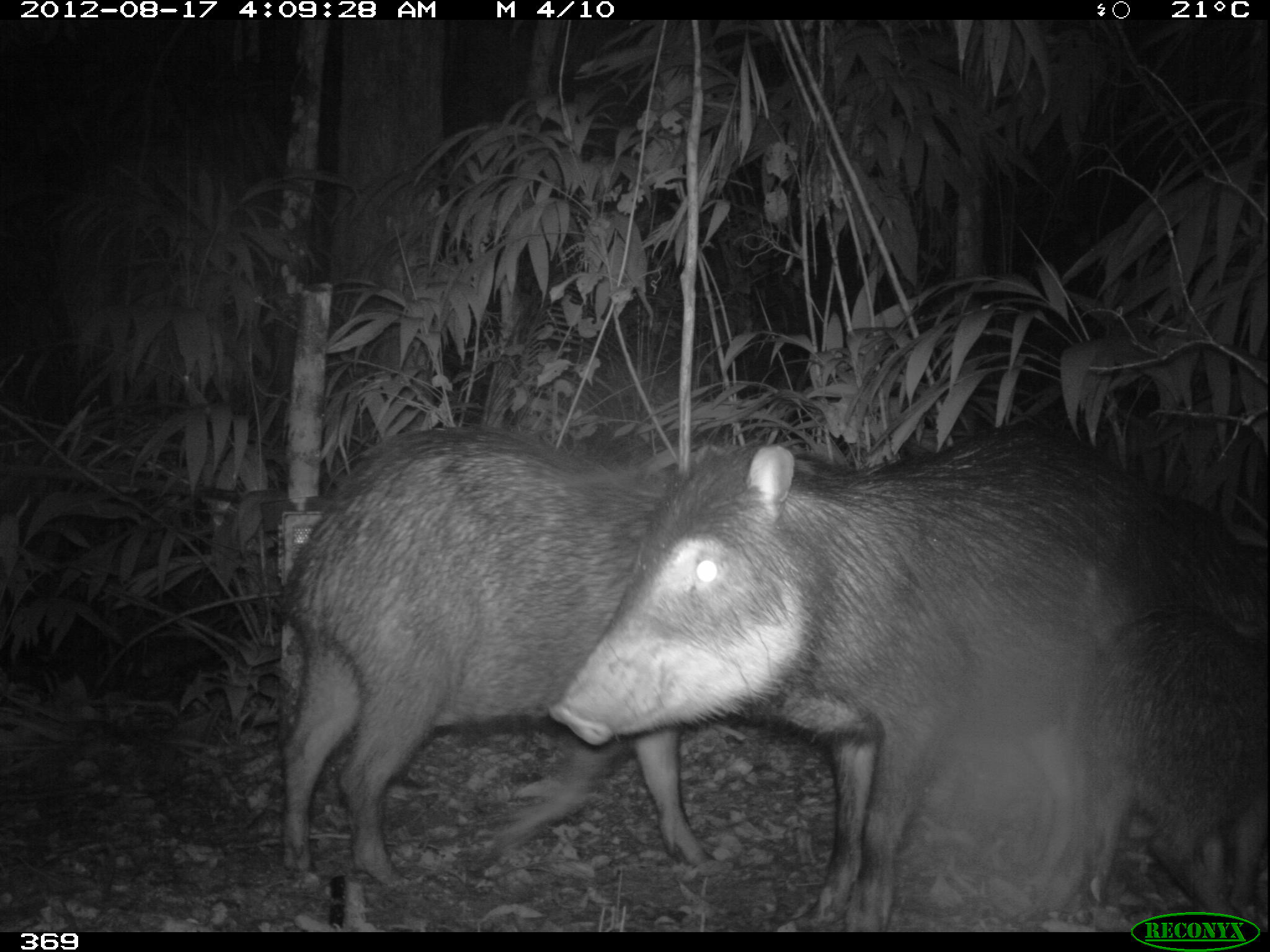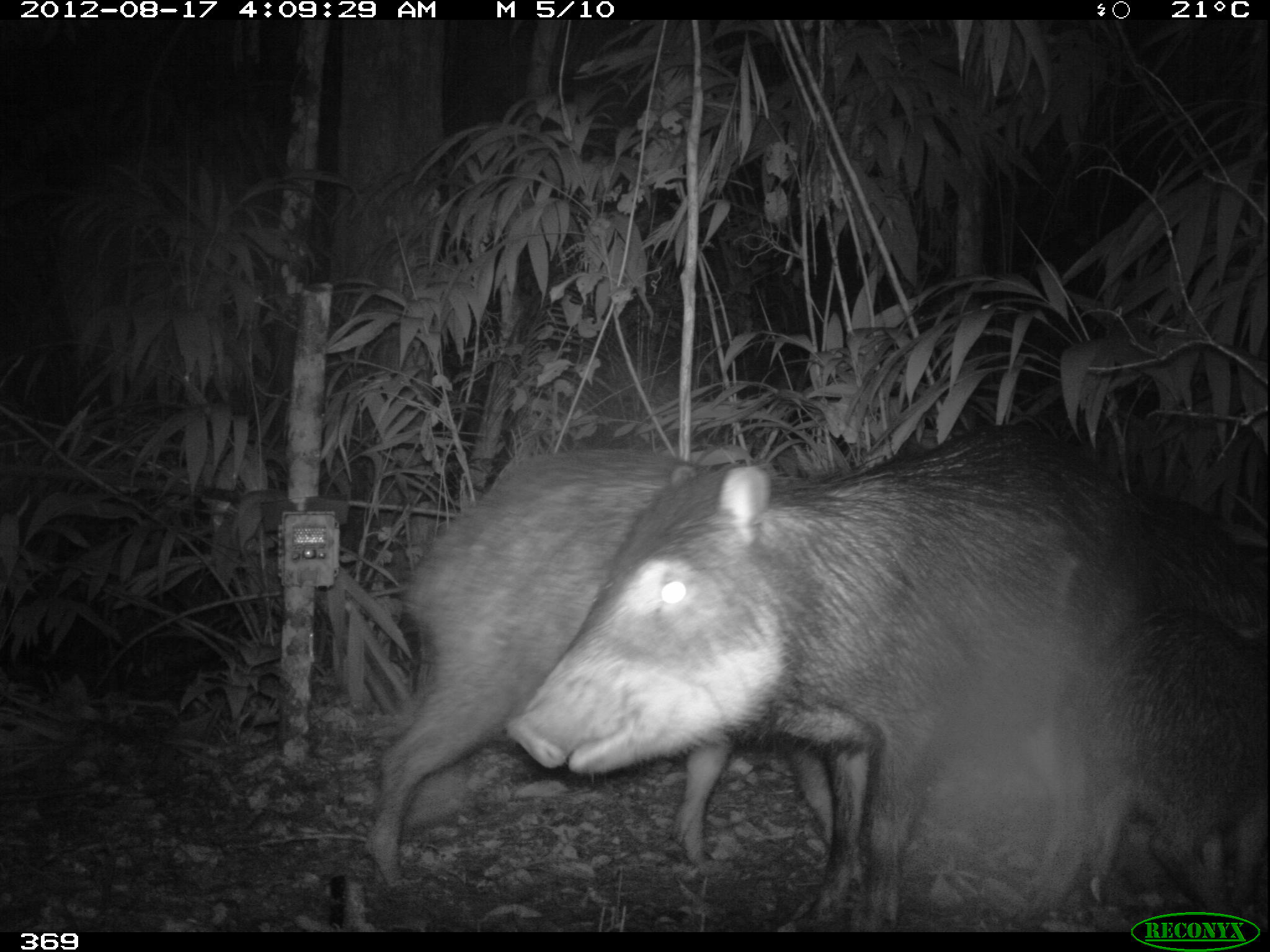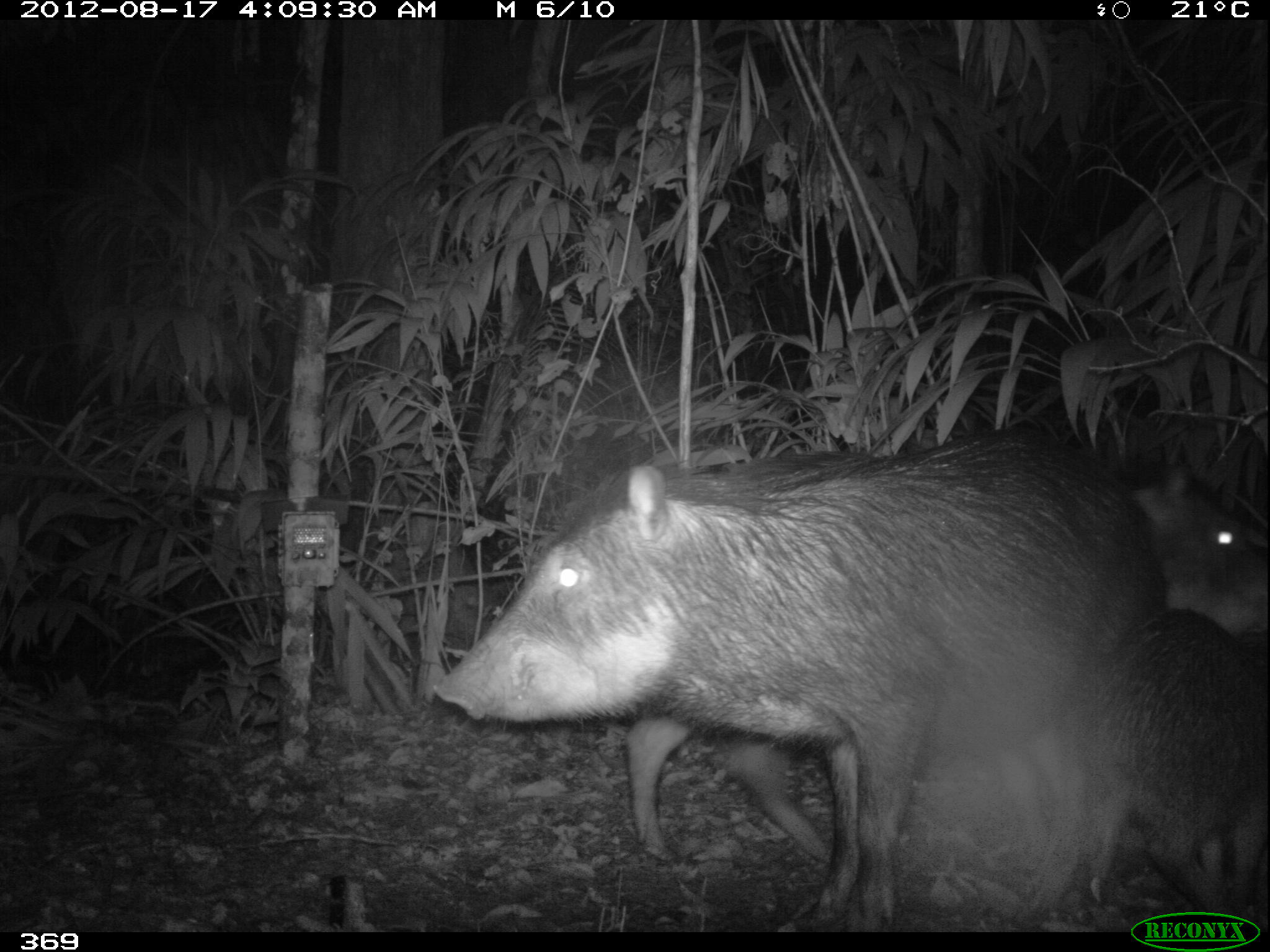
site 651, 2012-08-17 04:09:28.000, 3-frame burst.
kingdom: Animalia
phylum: Chordata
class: Mammalia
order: Artiodactyla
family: Tayassuidae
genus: Tayassu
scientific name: Tayassu pecari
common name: white-lipped peccary